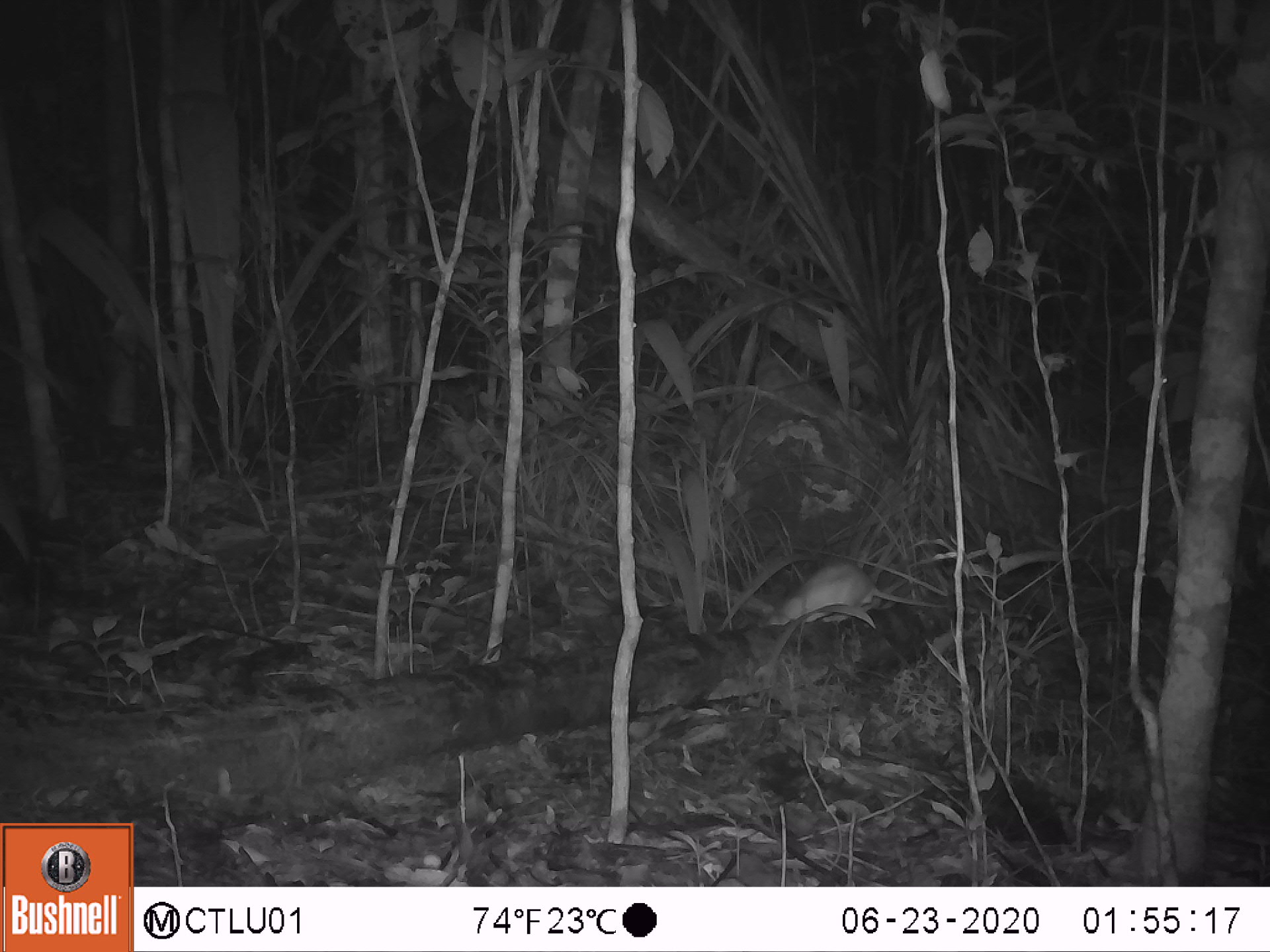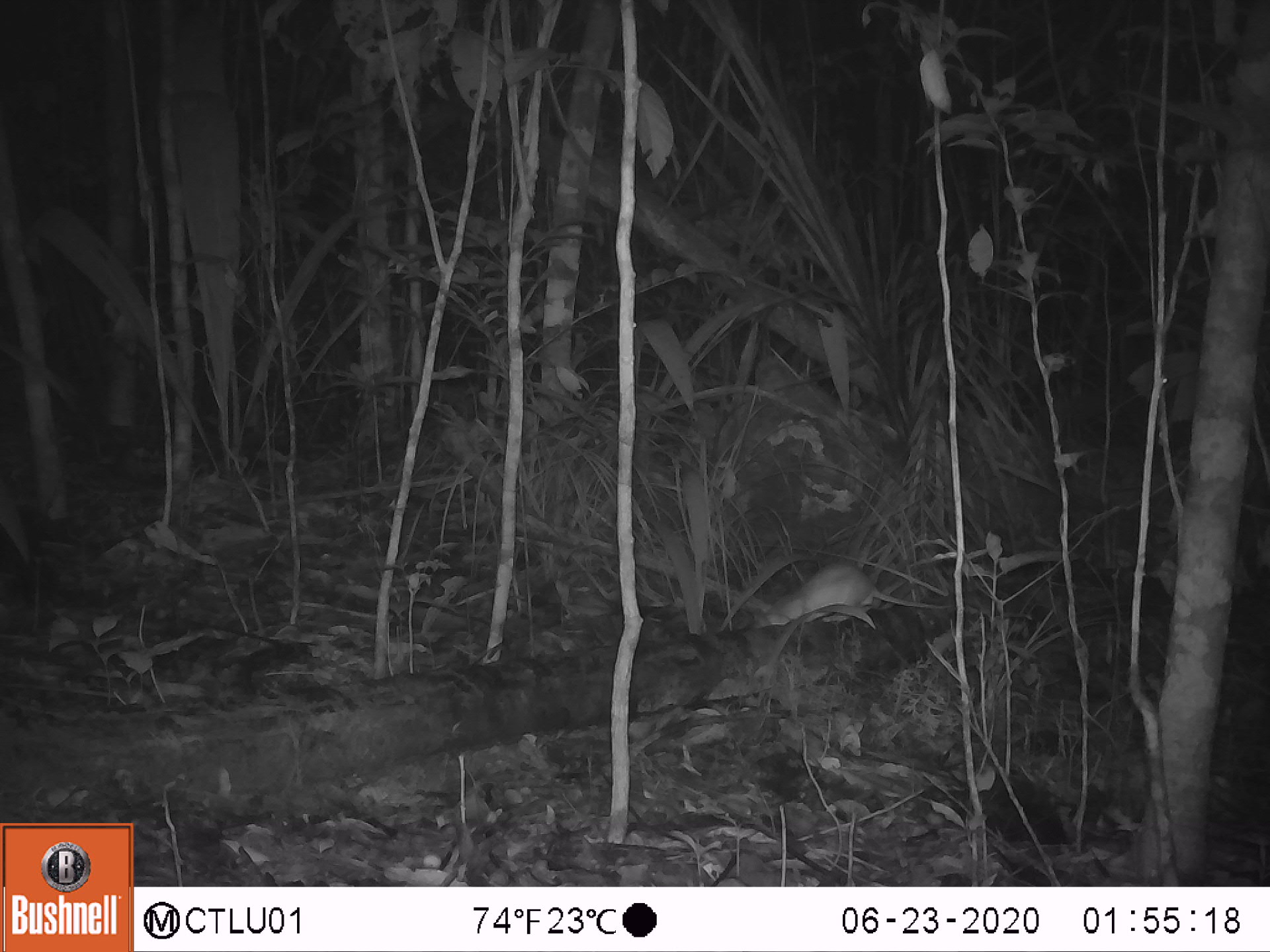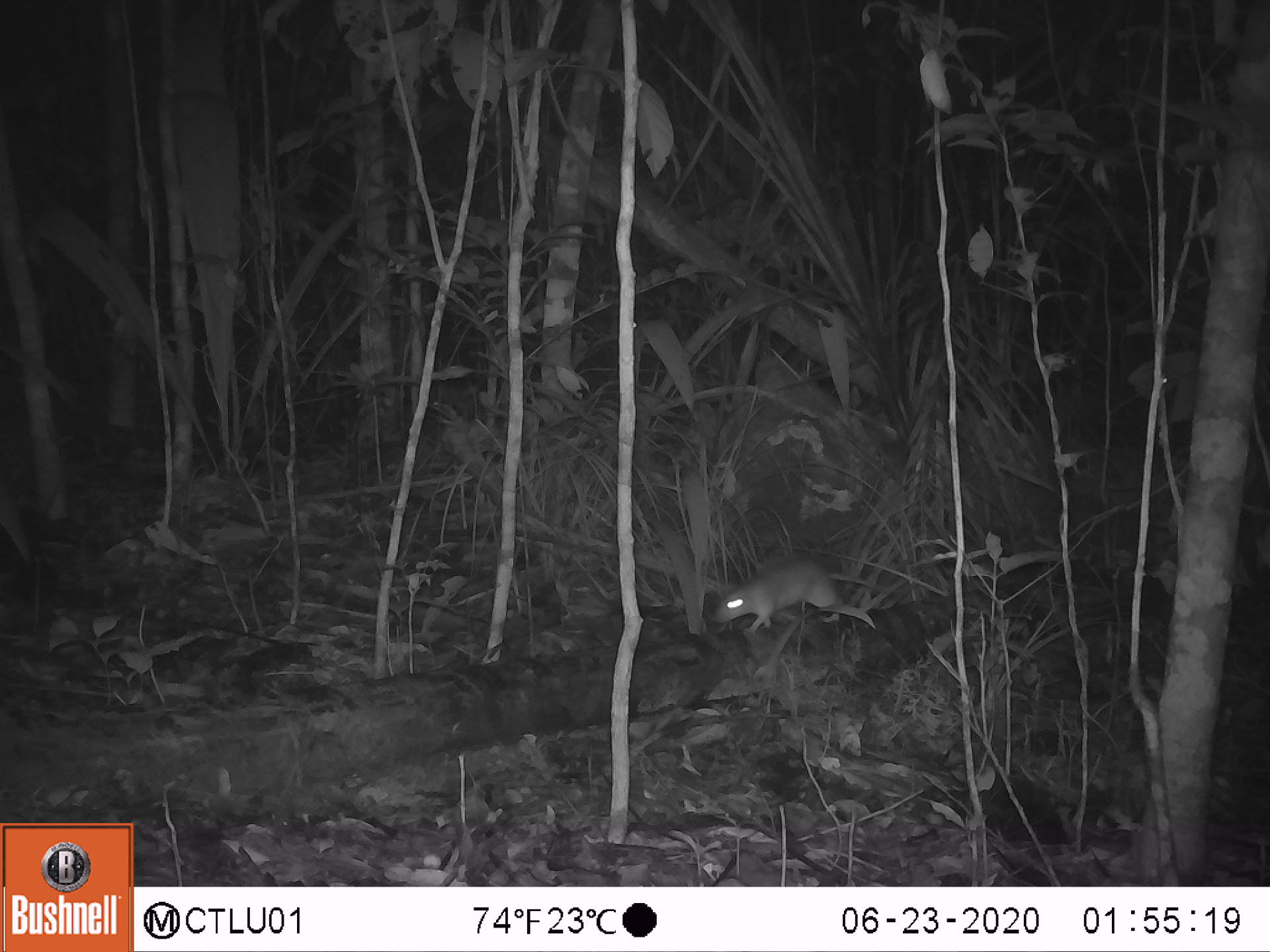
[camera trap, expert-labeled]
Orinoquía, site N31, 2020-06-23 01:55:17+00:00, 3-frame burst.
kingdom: Animalia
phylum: Chordata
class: Mammalia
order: Rodentia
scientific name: Rodentia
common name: rodent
Rodent (Rodentia).